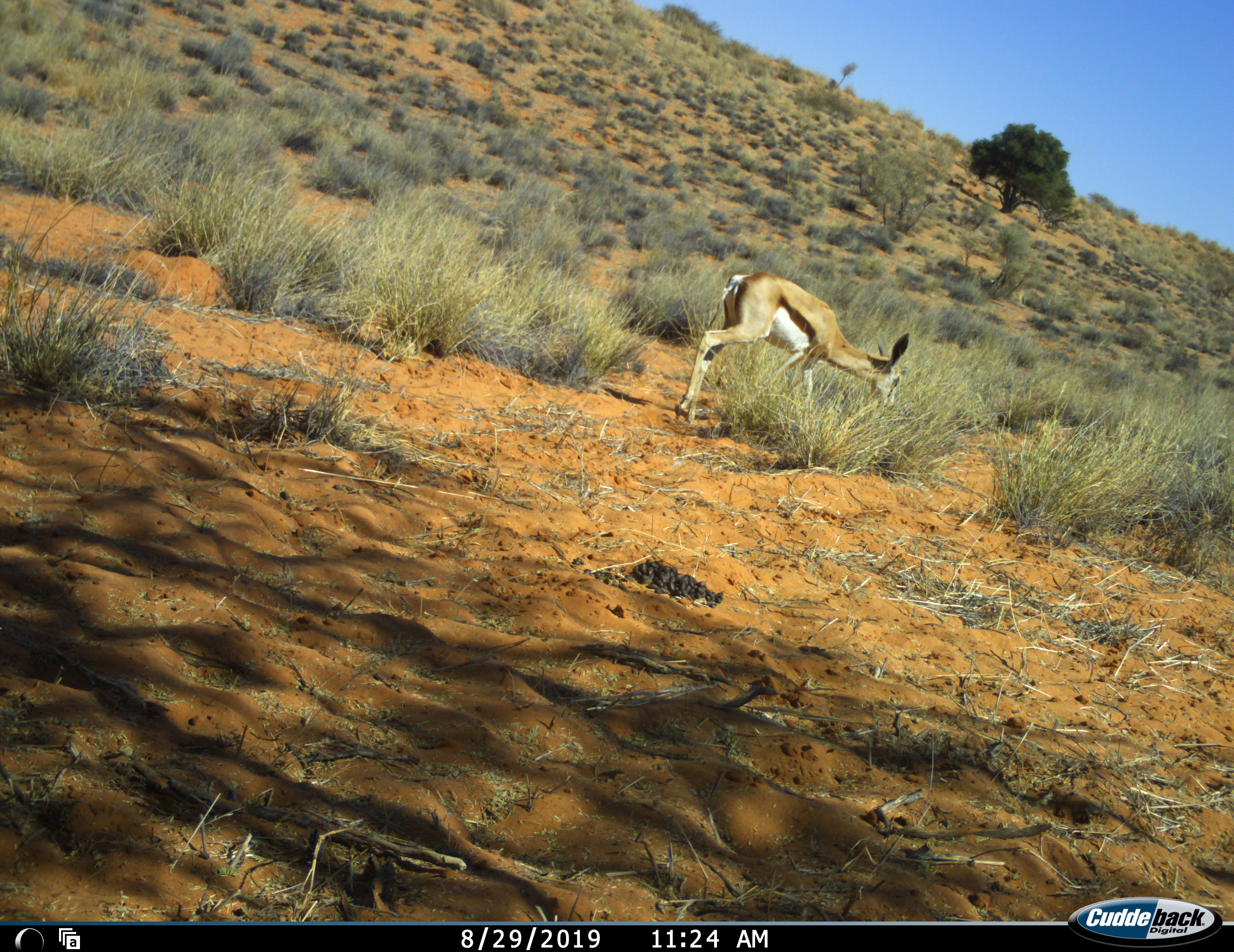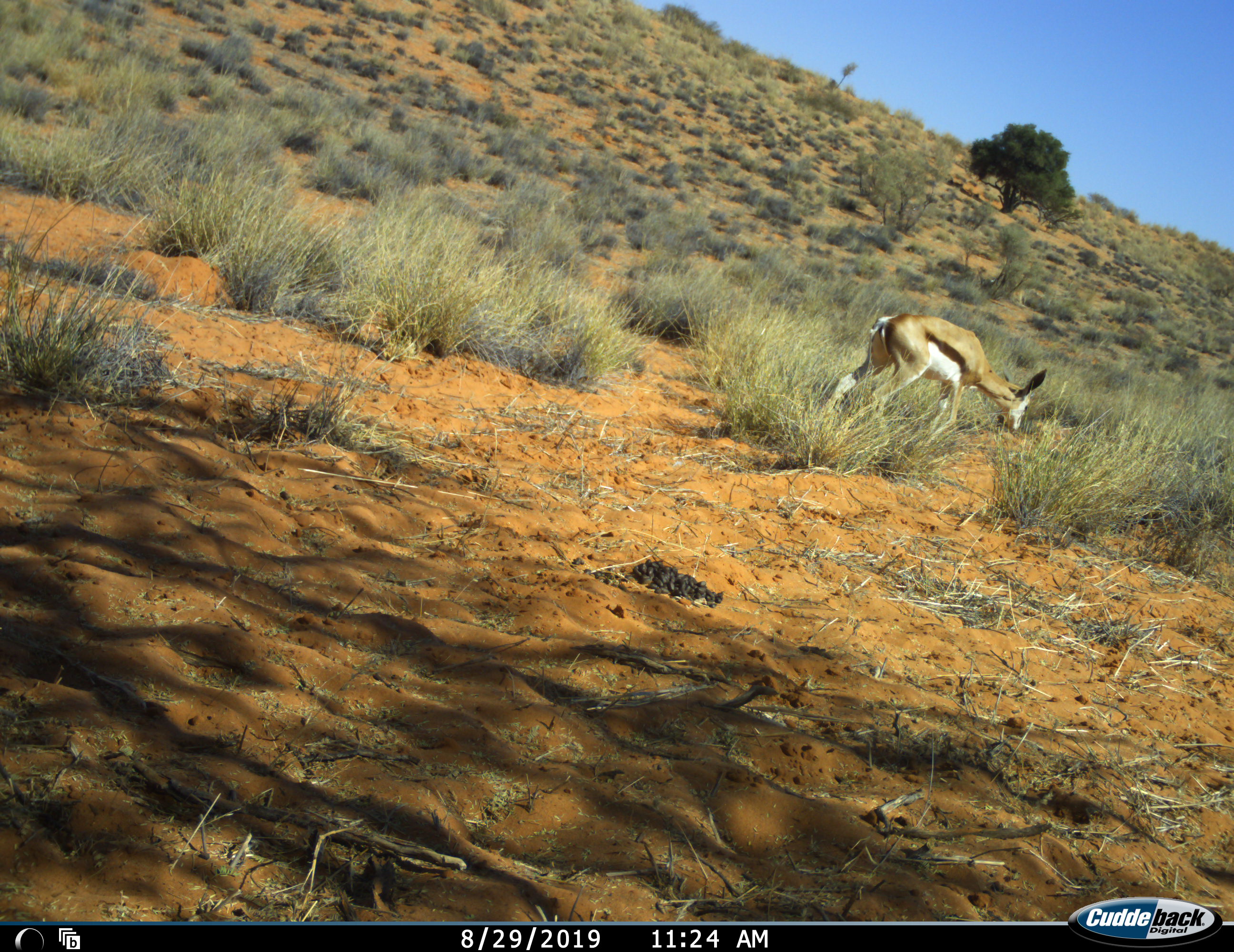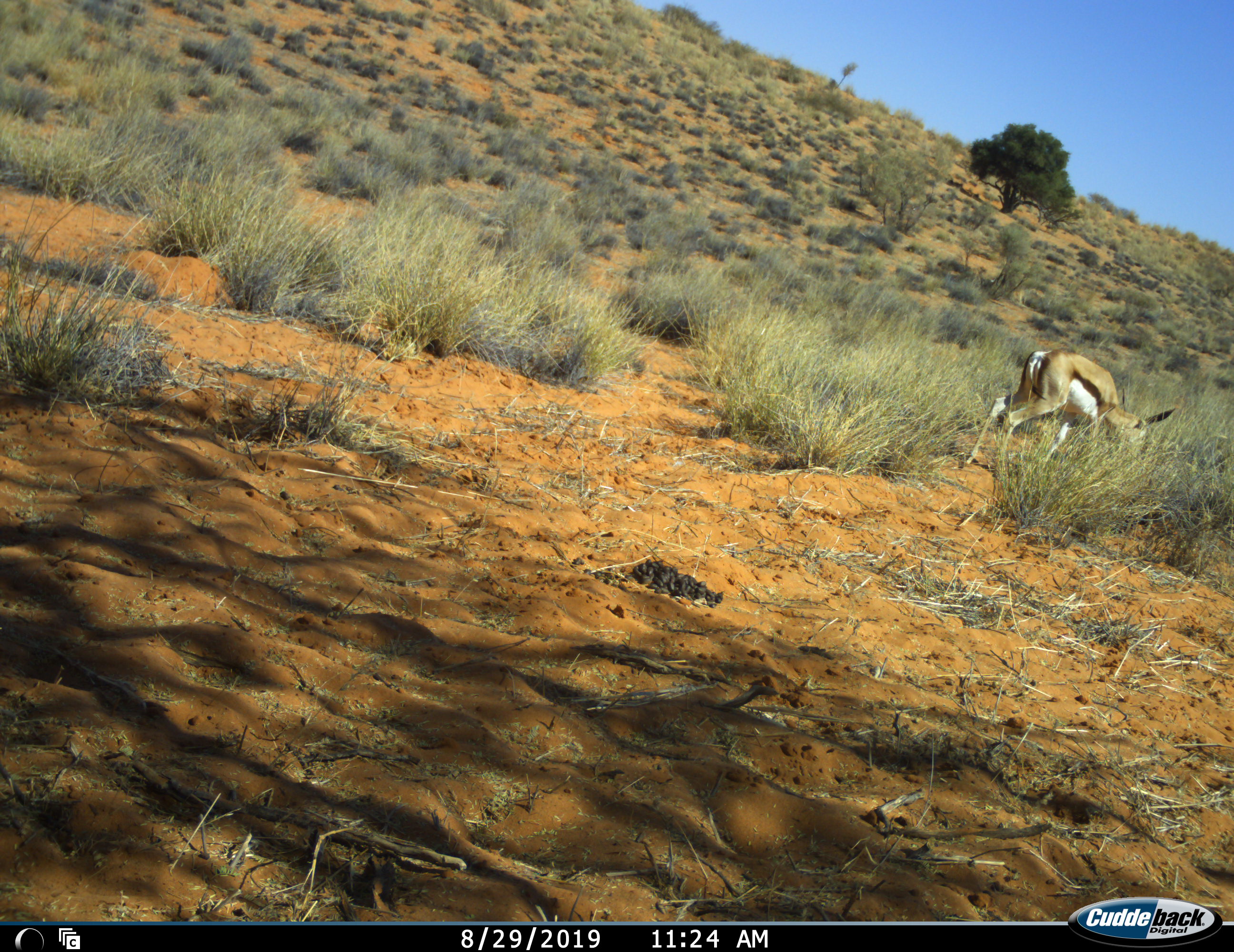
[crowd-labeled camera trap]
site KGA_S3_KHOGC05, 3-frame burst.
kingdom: Animalia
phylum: Chordata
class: Mammalia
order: Artiodactyla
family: Bovidae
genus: Antidorcas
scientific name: Antidorcas marsupialis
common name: springbok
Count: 1.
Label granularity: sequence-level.